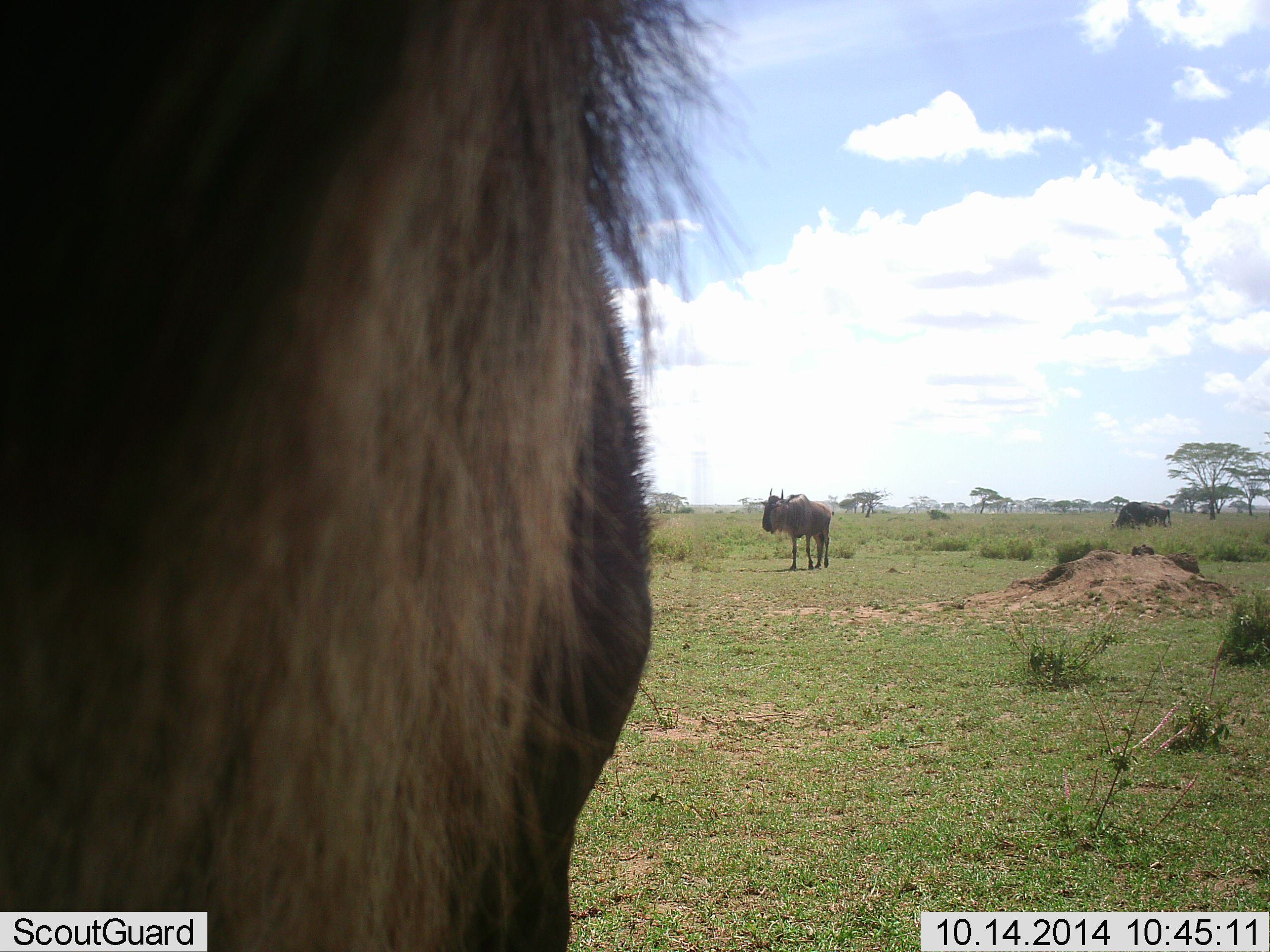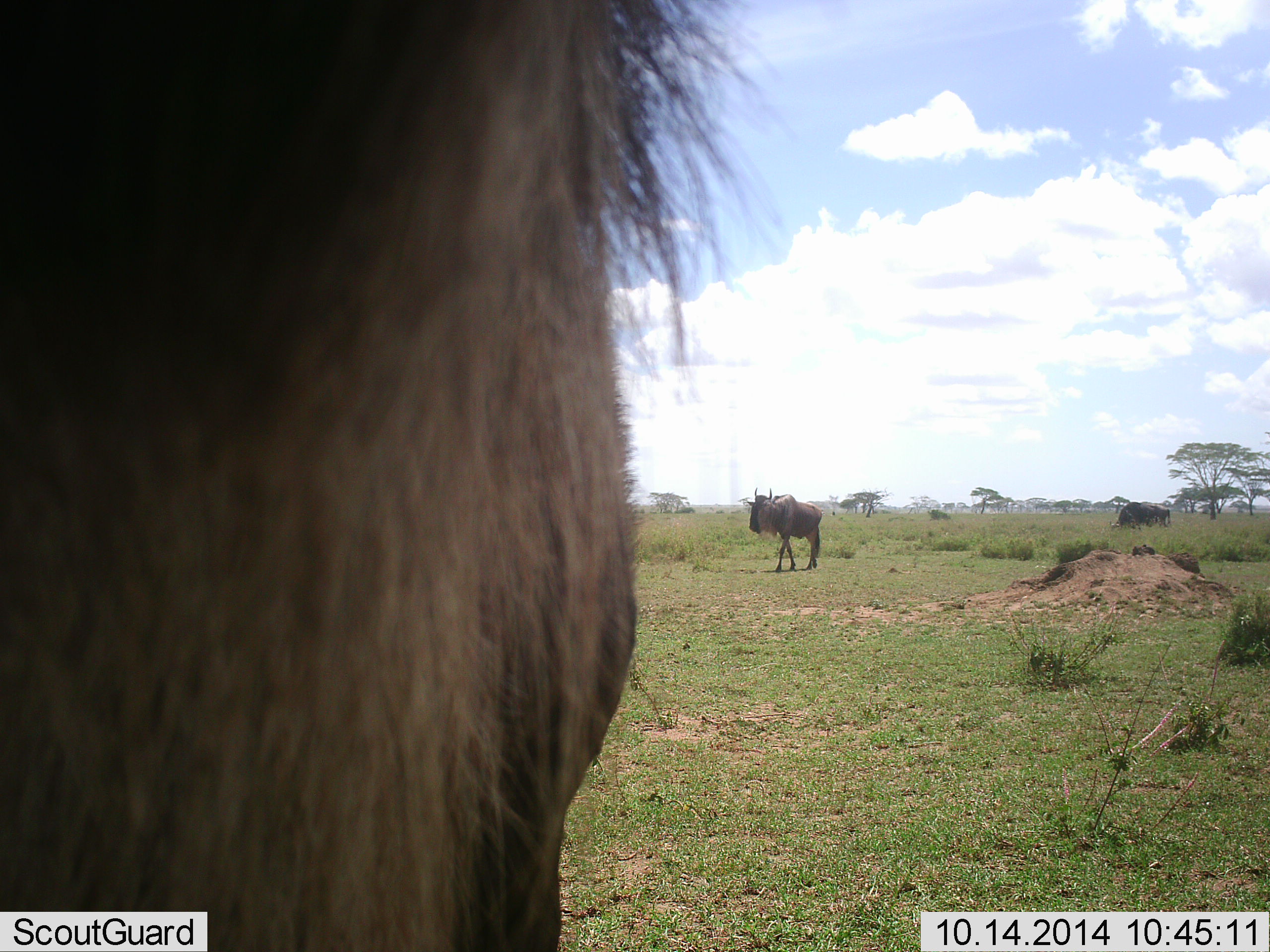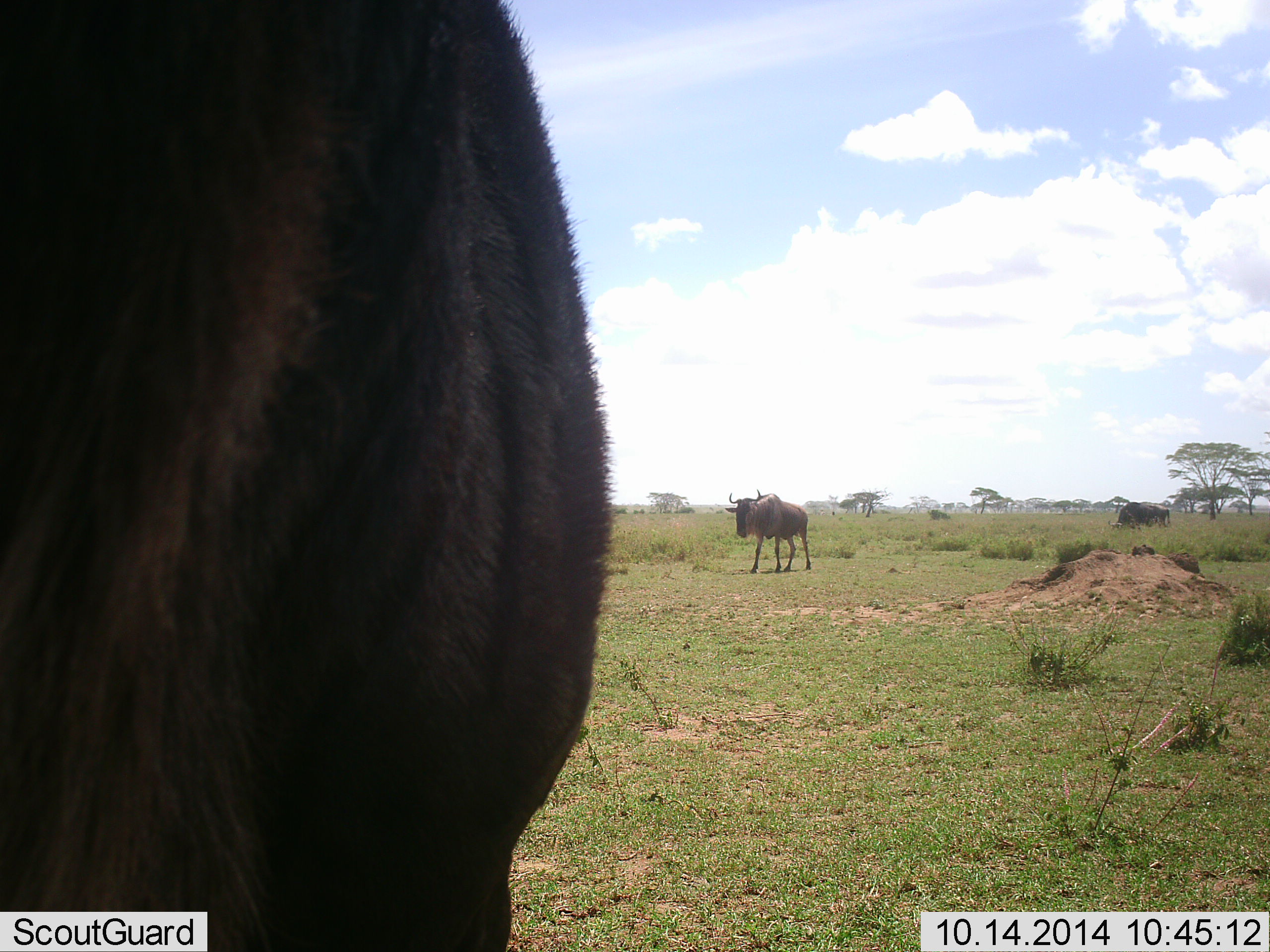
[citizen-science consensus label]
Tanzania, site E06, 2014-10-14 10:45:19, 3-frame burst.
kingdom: Animalia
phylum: Chordata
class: Mammalia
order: Artiodactyla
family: Bovidae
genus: Connochaetes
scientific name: Connochaetes taurinus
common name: blue wildebeest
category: wildebeest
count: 2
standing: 70%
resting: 0%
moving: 80%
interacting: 0%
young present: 0%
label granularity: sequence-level